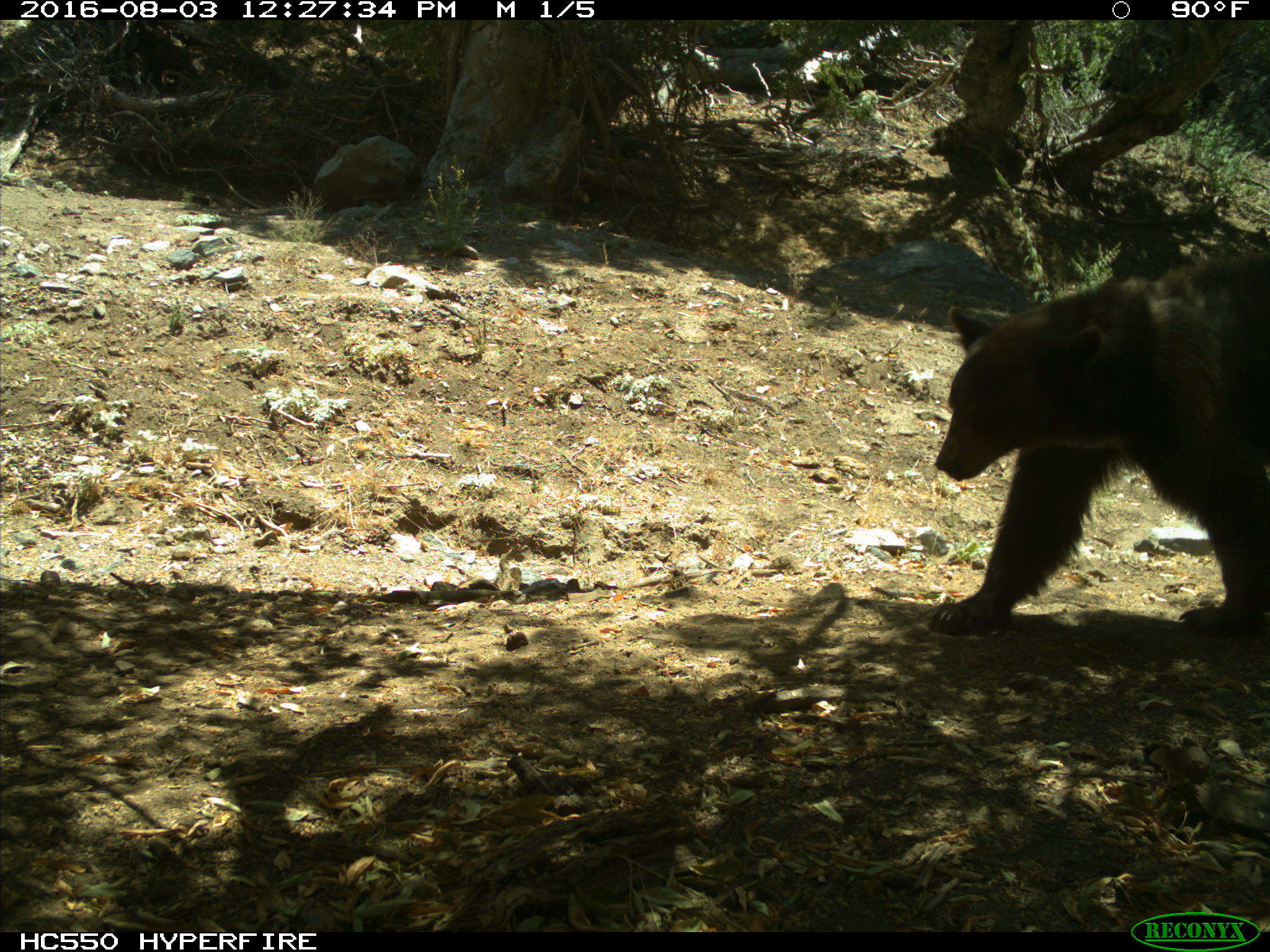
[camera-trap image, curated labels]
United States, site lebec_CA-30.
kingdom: Animalia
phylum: Chordata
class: Mammalia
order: Carnivora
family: Ursidae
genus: Ursus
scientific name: Ursus americanus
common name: american black bear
Ursus americanus (american black bear).